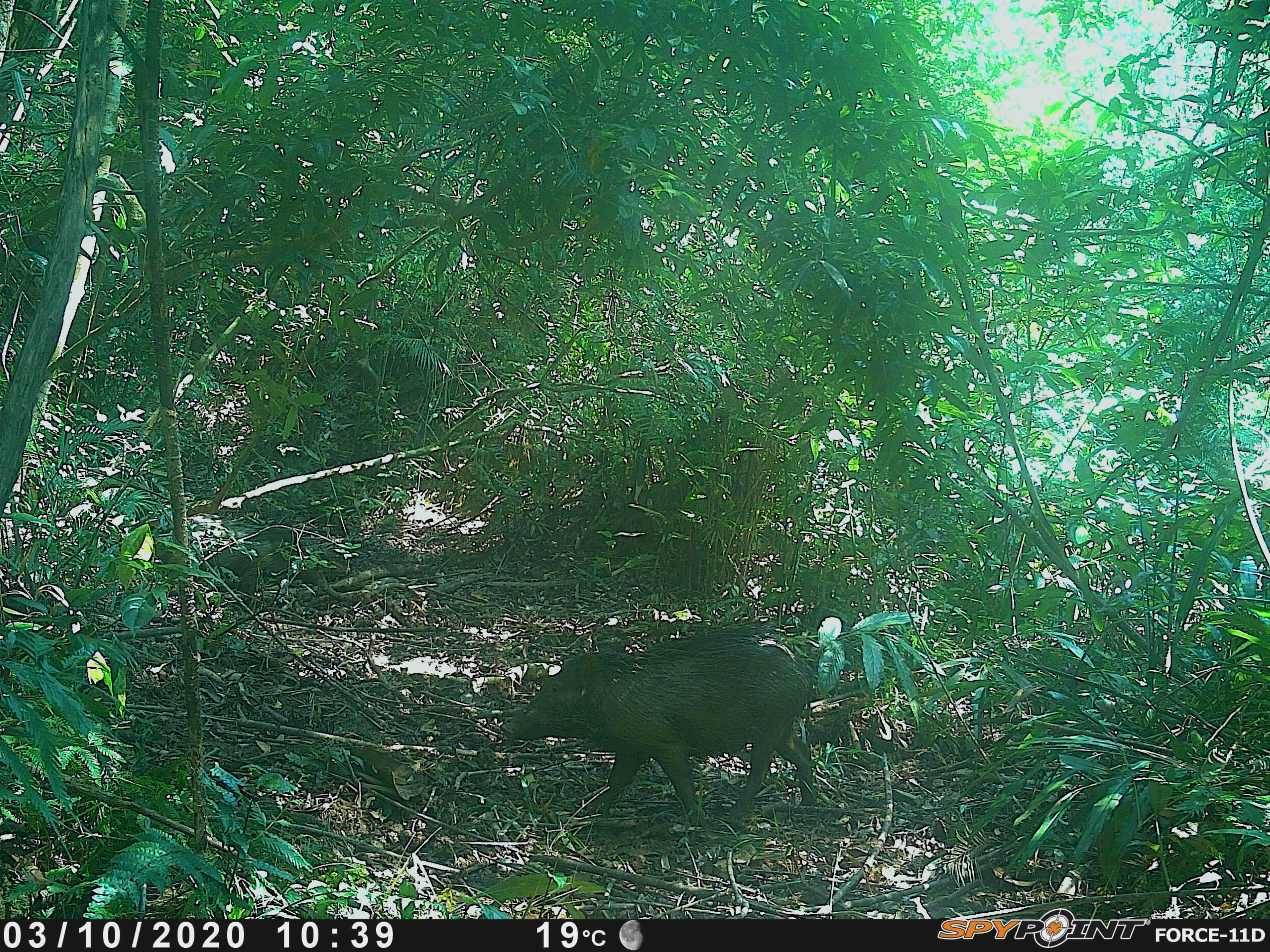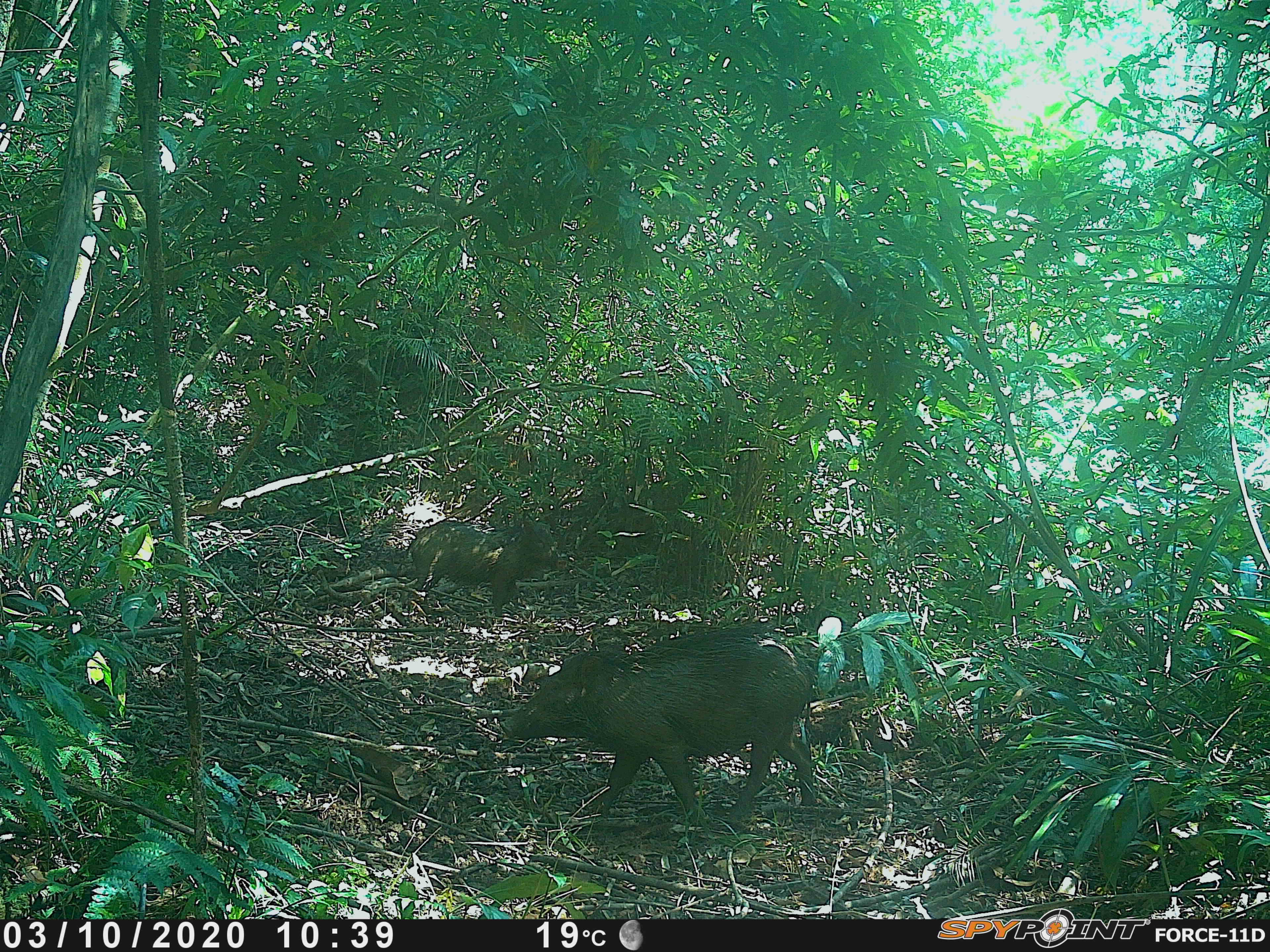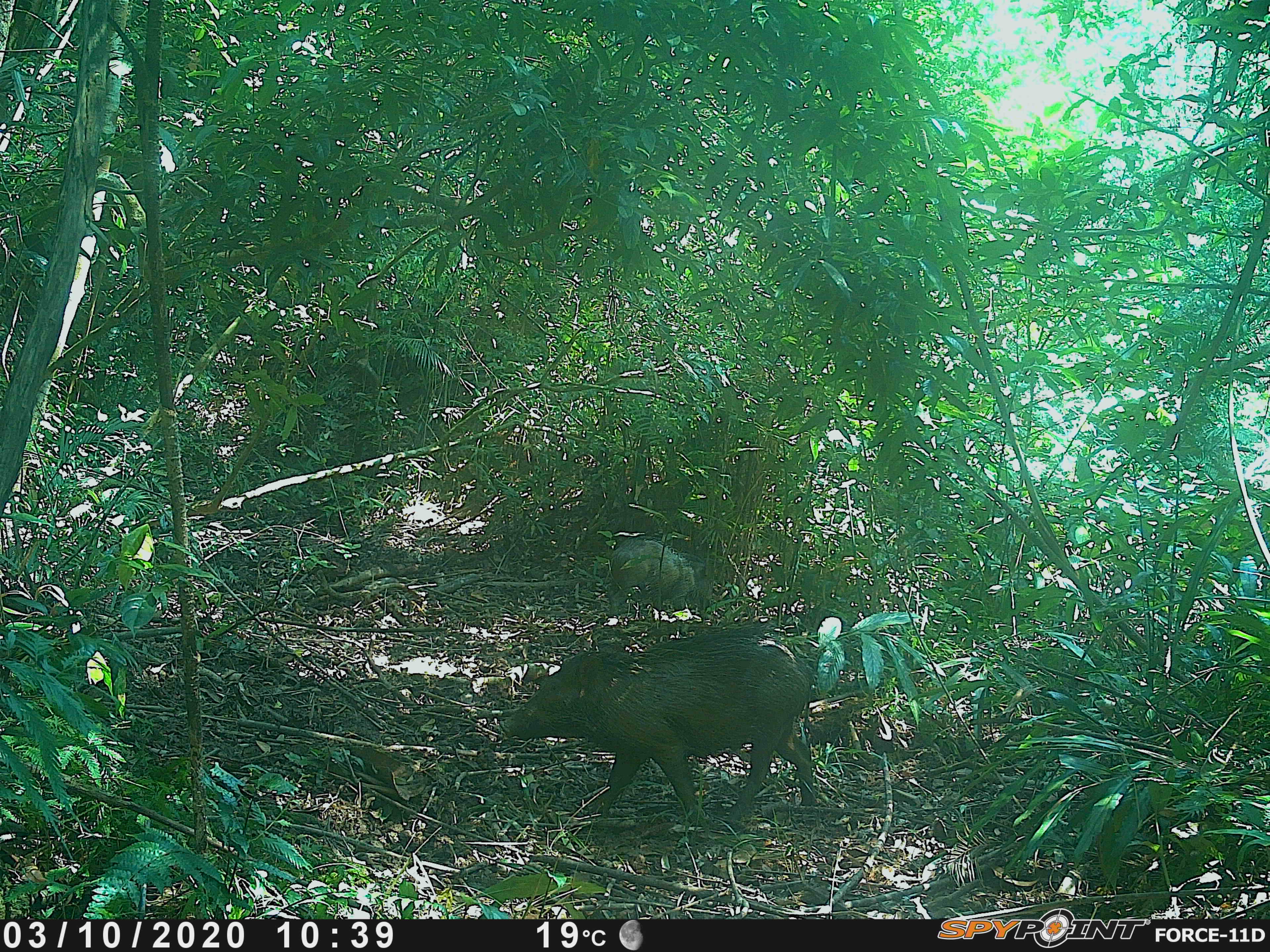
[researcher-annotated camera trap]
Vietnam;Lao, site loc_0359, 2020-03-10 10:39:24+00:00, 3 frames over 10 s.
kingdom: Animalia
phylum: Chordata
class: Mammalia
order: Artiodactyla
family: Suidae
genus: Sus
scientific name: Sus scrofa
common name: eurasian wild pig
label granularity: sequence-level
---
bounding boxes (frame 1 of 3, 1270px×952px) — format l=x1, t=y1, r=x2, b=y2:
eurasian wild pig: l=500, t=624, r=814, b=826; l=150, t=514, r=323, b=613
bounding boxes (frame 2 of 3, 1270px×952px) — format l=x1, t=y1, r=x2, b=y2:
eurasian wild pig: l=500, t=625, r=817, b=825; l=405, t=520, r=566, b=613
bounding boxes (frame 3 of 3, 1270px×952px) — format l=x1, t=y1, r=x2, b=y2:
eurasian wild pig: l=499, t=623, r=816, b=826; l=606, t=535, r=713, b=617